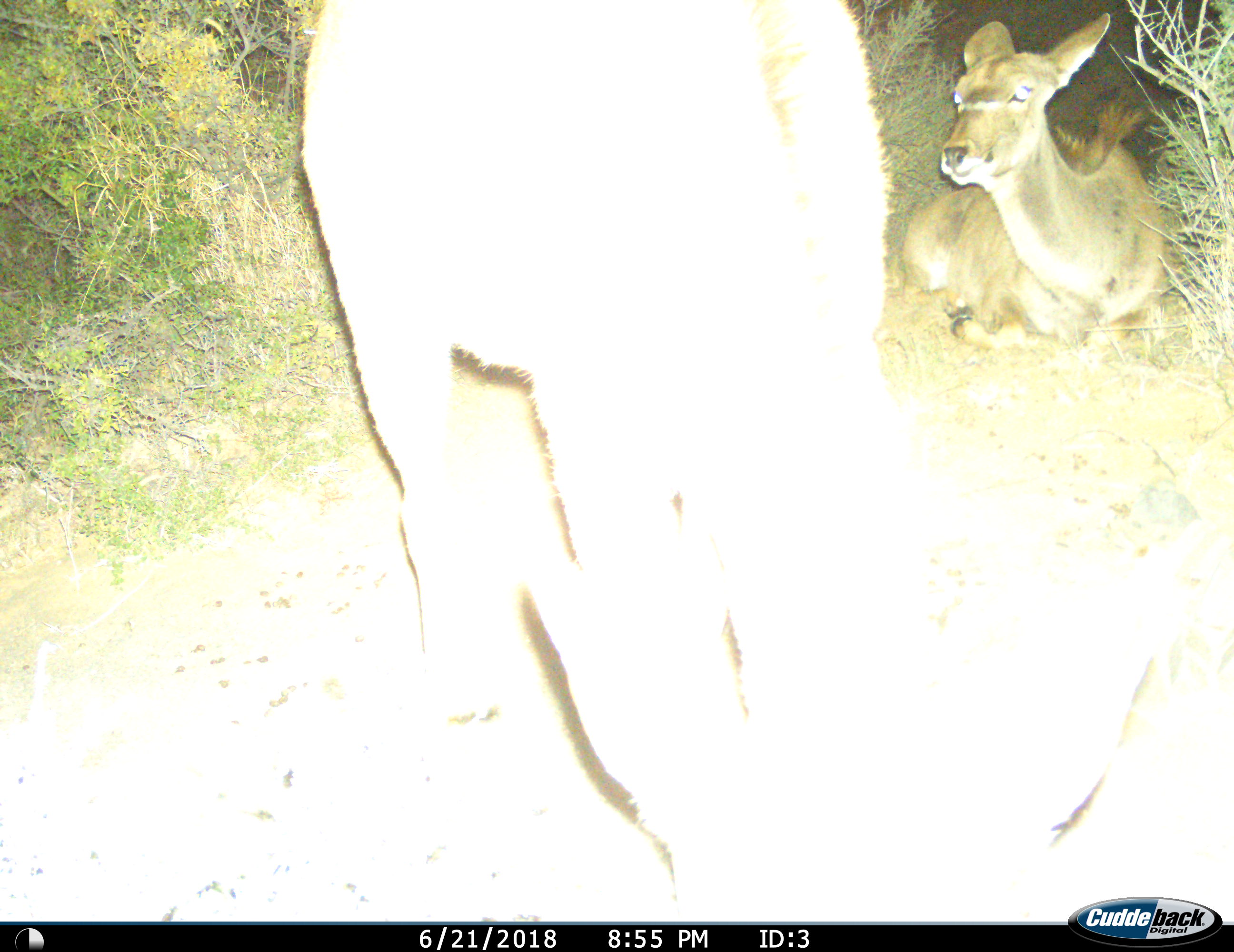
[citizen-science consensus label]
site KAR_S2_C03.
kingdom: Animalia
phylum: Chordata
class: Mammalia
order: Artiodactyla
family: Bovidae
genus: Tragelaphus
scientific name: Tragelaphus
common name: kudu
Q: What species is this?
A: Kudu (Tragelaphus).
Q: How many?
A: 2.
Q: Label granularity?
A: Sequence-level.